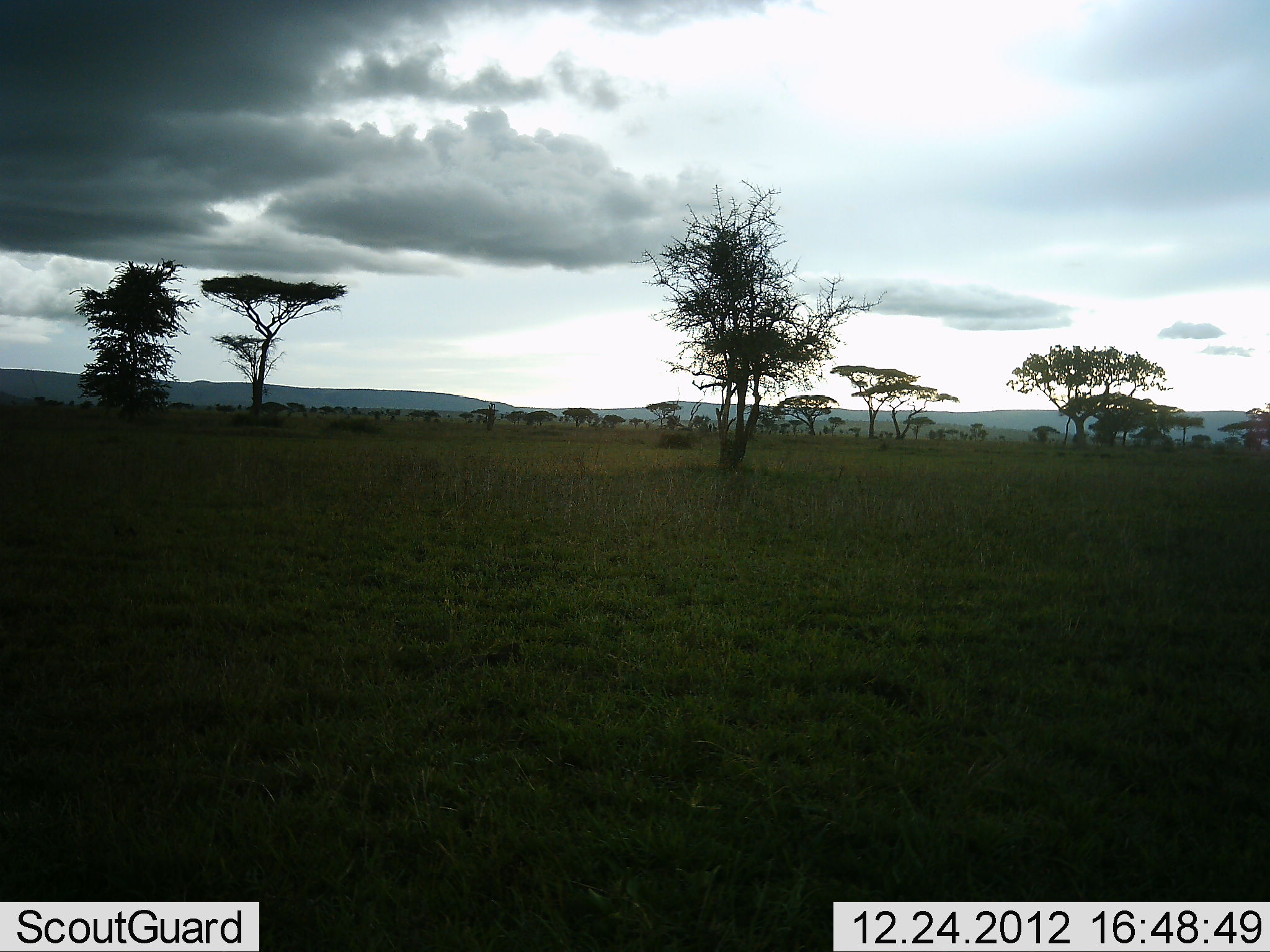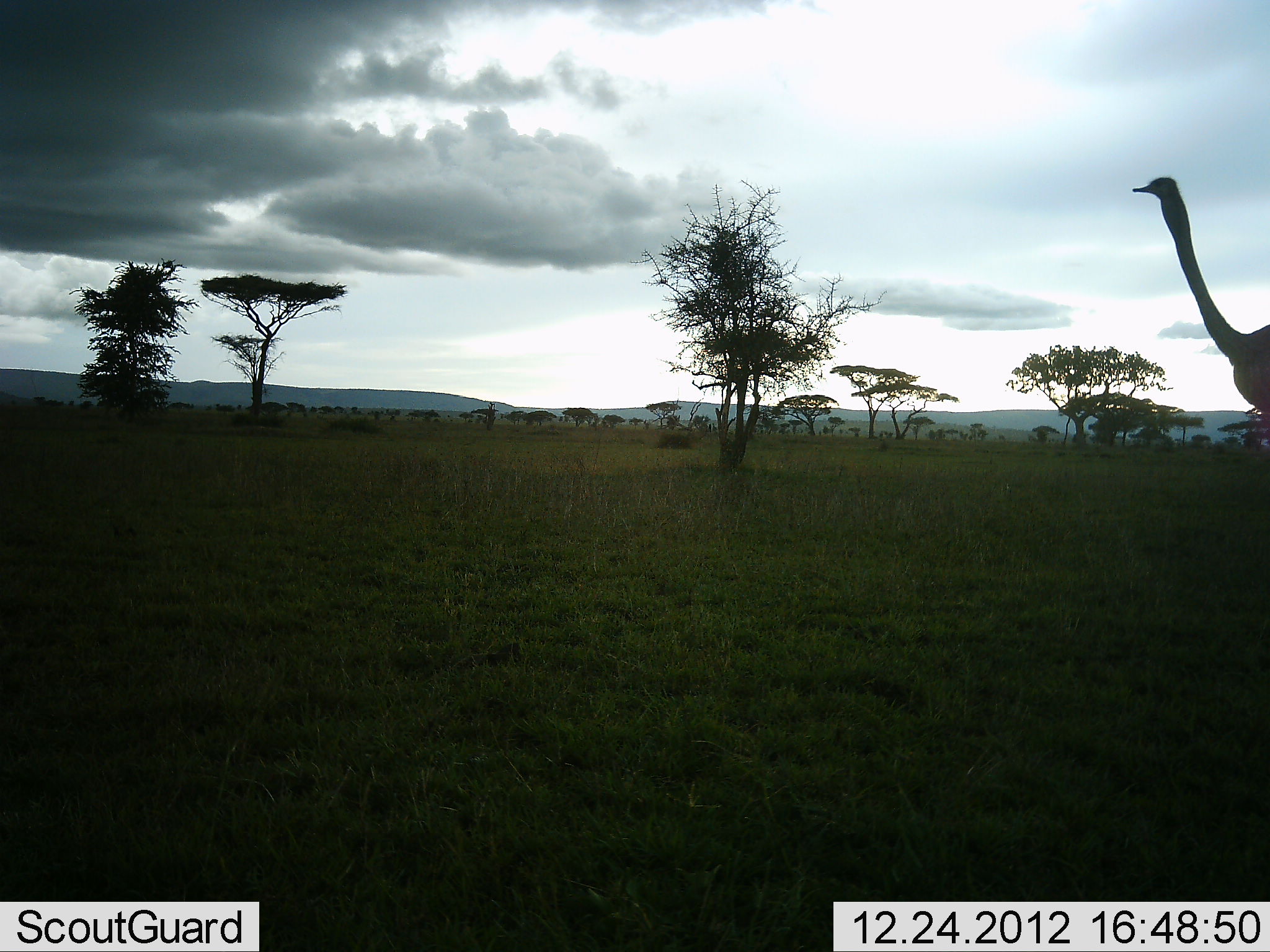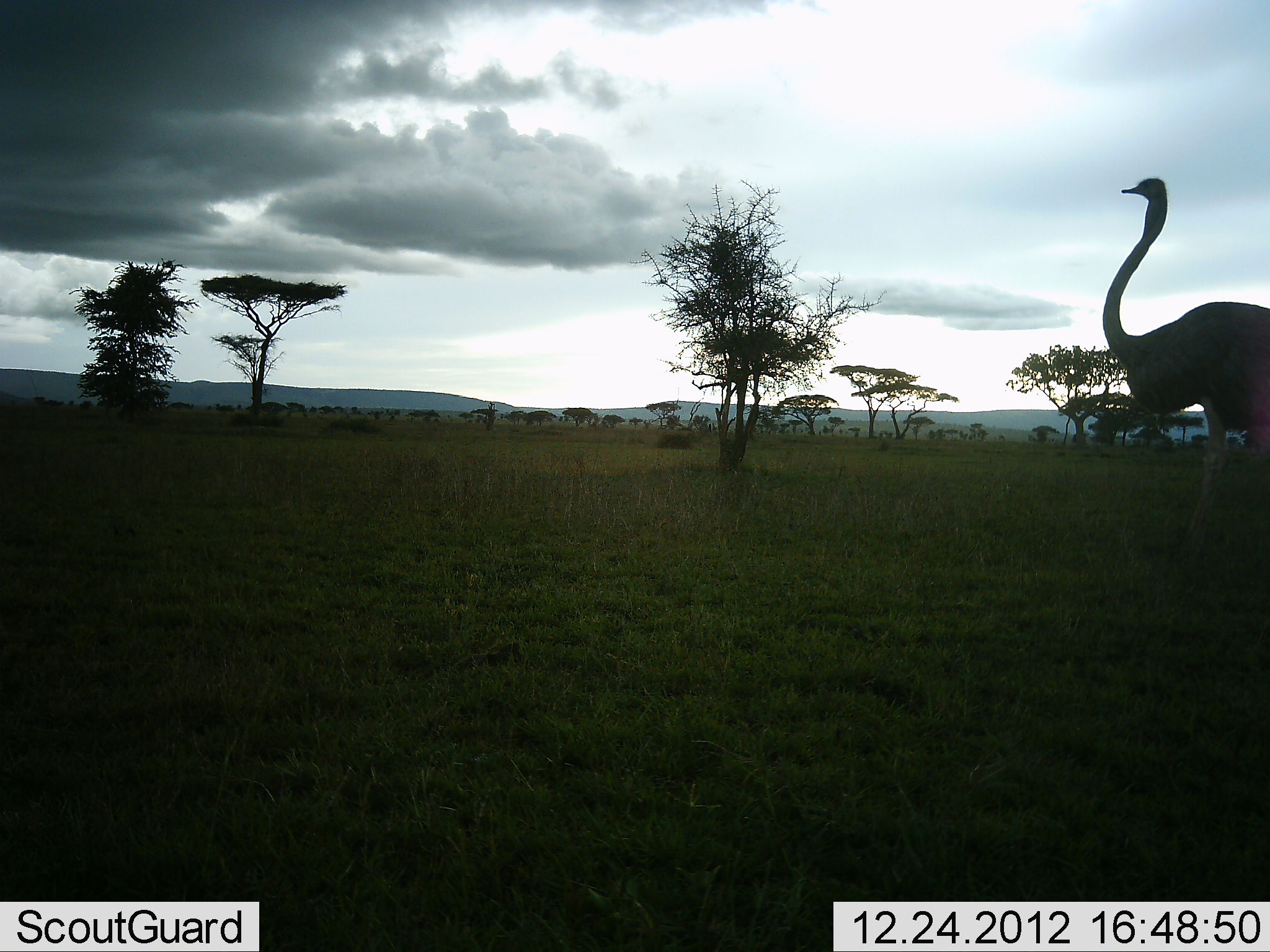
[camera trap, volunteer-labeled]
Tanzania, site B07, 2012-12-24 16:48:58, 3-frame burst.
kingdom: Animalia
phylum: Chordata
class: Aves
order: Struthioniformes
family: Struthionidae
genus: Struthio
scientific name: Struthio camelus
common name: ostrich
Ostrich (Struthio camelus), count 1. Behavior (volunteer vote fractions): standing 10%, resting 0%, moving 93%, interacting 0%. Young present (vote fraction): 0%. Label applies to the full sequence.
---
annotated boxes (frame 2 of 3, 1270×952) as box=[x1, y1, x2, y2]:
animal: box=[1133, 176, 1270, 447]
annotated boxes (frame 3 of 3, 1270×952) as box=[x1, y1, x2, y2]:
animal: box=[1101, 177, 1270, 569]